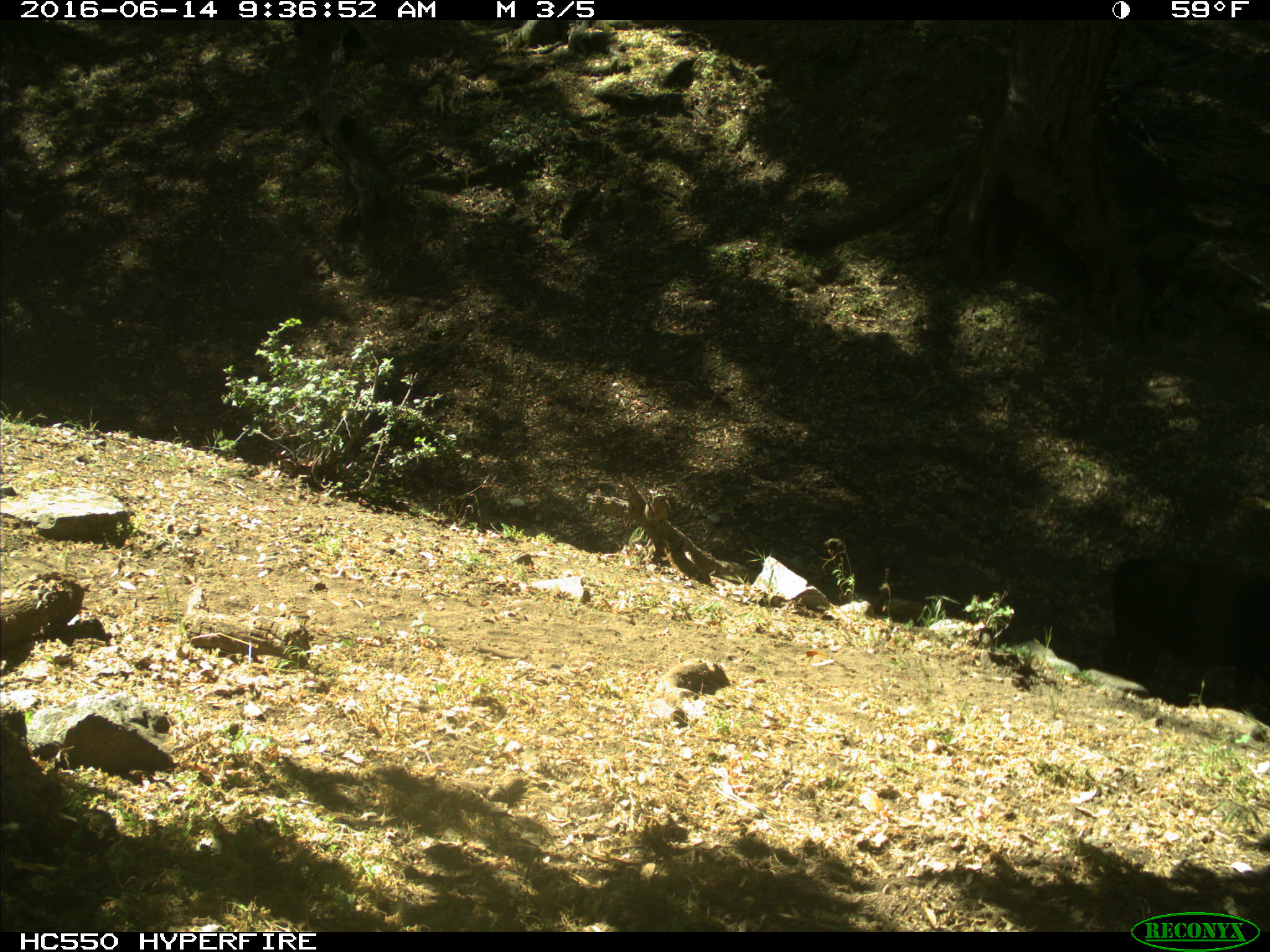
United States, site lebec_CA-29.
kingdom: Animalia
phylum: Chordata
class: Mammalia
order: Artiodactyla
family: Bovidae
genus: Bos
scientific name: Bos taurus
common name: domestic cow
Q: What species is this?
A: Bos taurus (domestic cow).